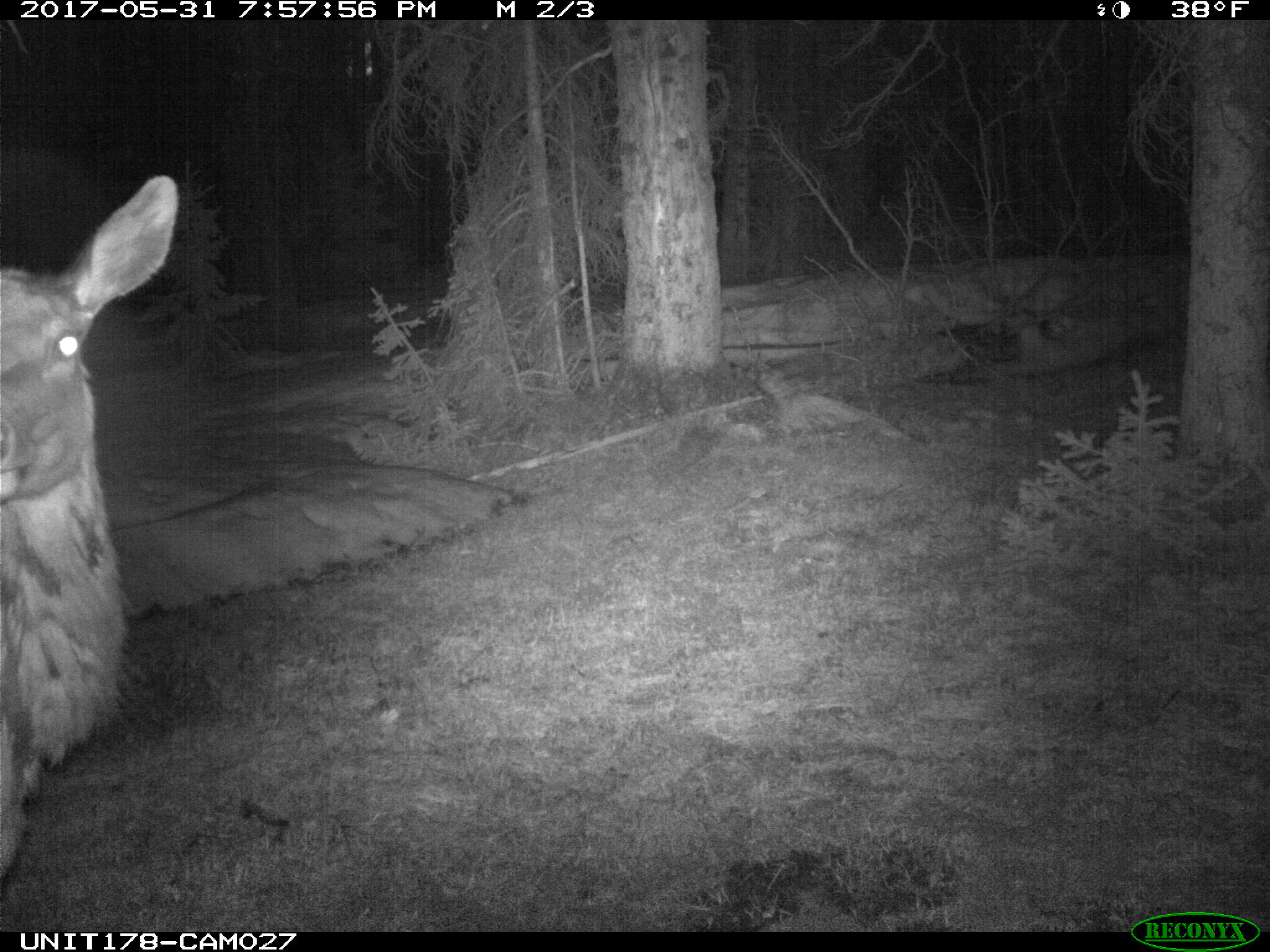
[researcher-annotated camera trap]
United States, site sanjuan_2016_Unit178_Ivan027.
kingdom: Animalia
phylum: Chordata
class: Mammalia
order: Artiodactyla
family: Cervidae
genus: Cervus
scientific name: Cervus elaphus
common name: red deer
Cervus elaphus (red deer).